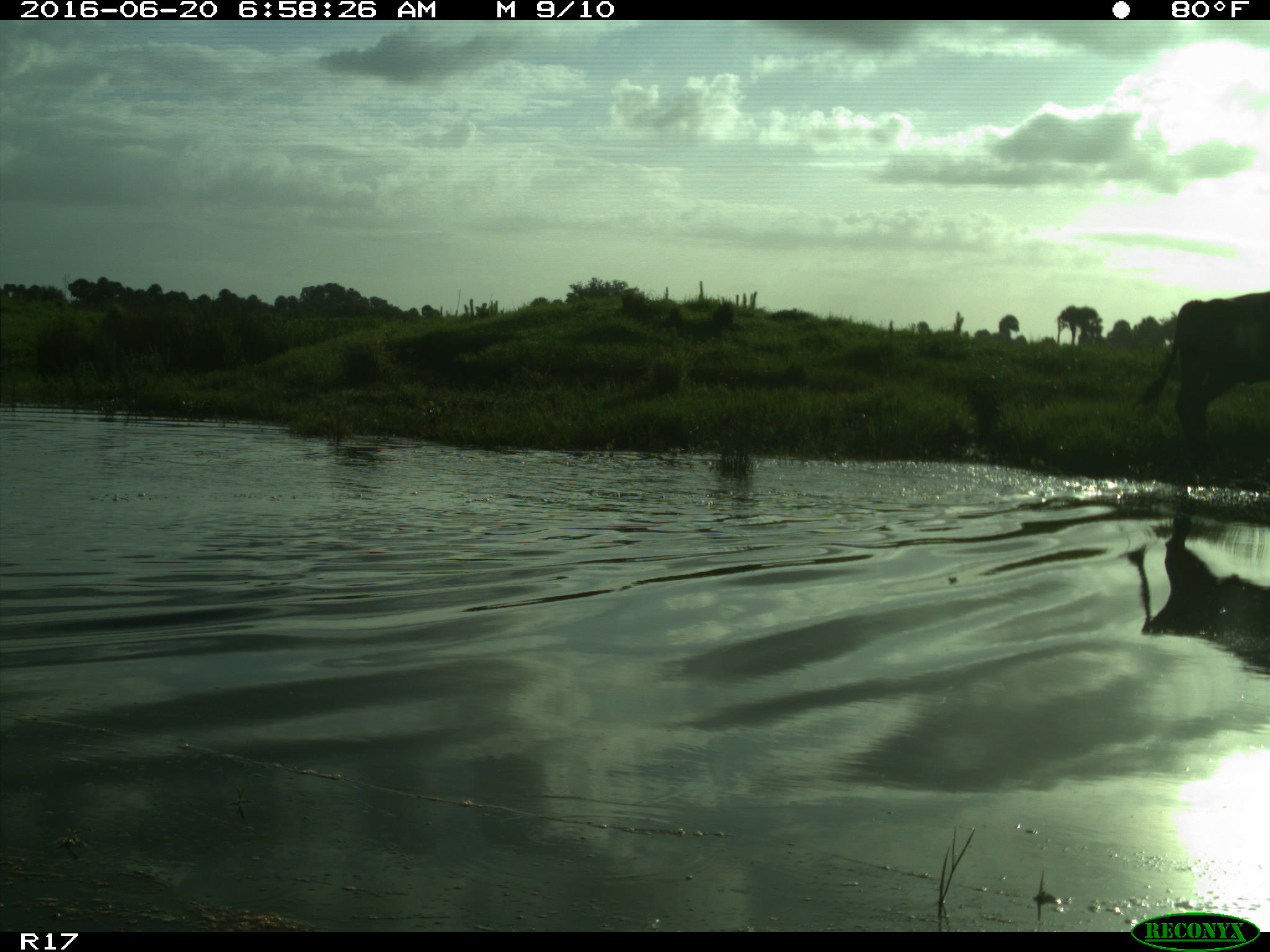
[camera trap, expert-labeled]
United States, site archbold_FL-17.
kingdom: Animalia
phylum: Chordata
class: Mammalia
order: Artiodactyla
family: Bovidae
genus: Bos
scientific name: Bos taurus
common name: domestic cow